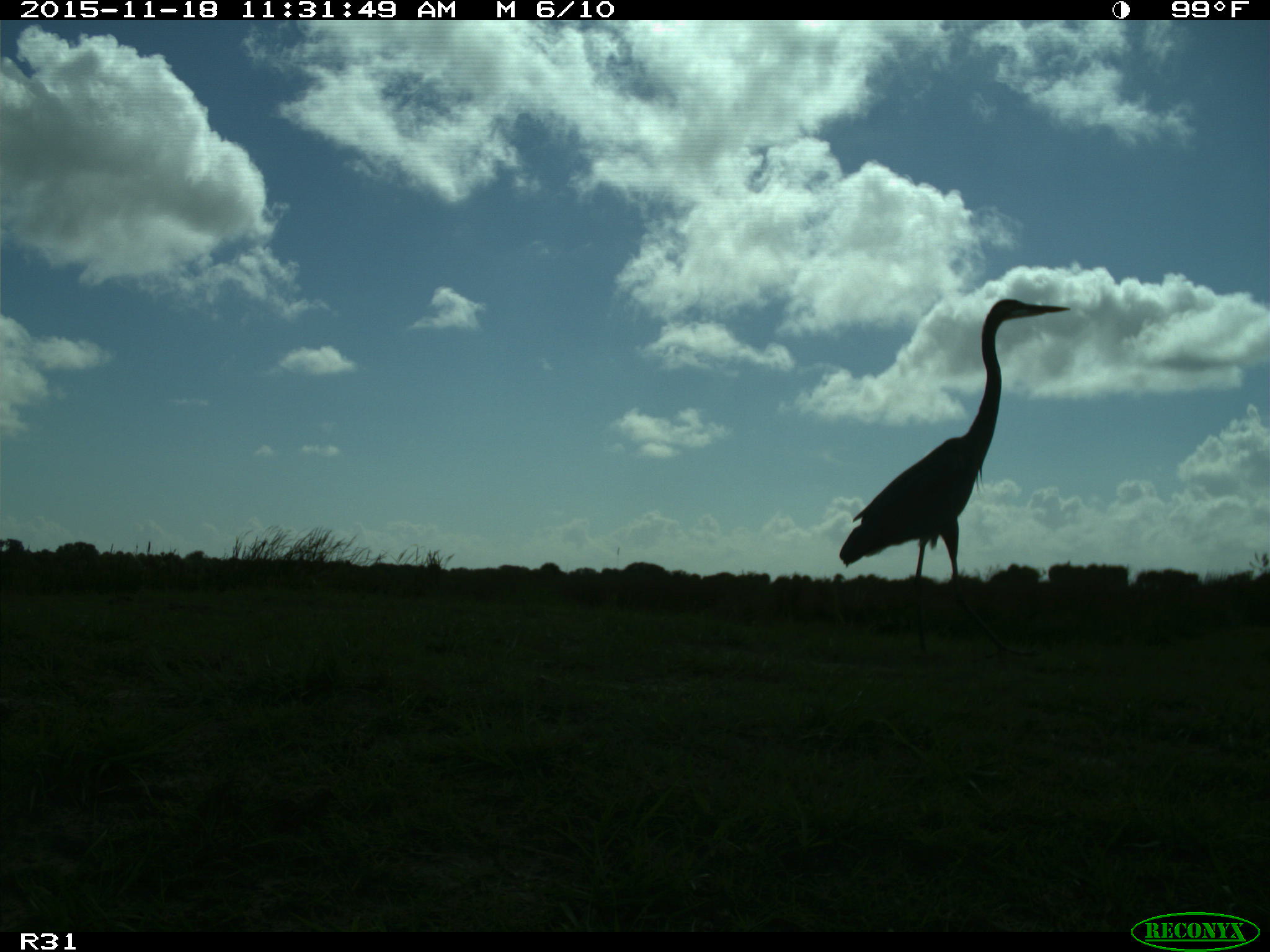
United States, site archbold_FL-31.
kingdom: Animalia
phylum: Chordata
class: Aves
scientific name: Aves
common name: birds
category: unidentified bird